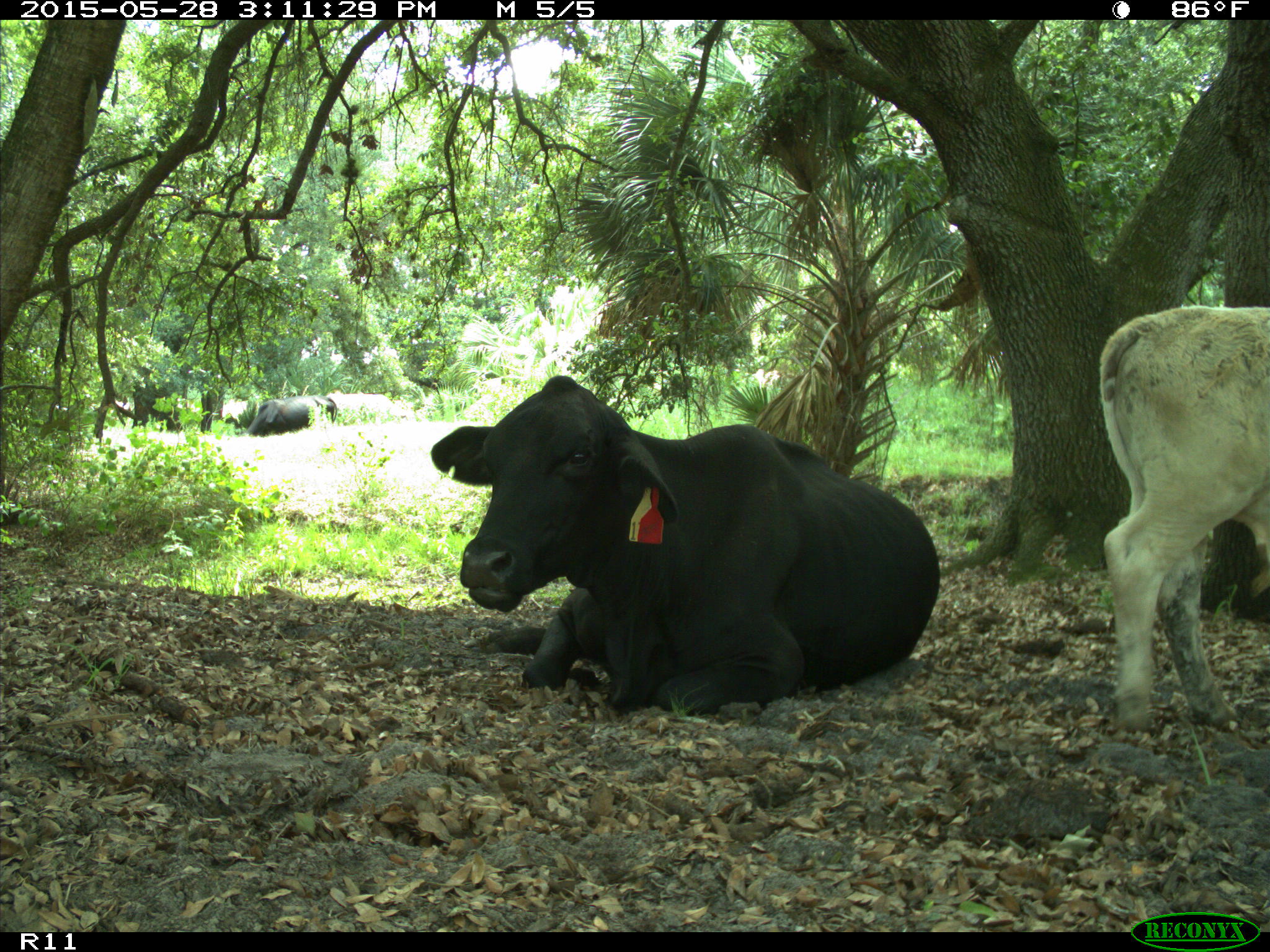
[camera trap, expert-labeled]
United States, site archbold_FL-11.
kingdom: Animalia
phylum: Chordata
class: Mammalia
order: Artiodactyla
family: Bovidae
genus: Bos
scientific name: Bos taurus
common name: domestic cow